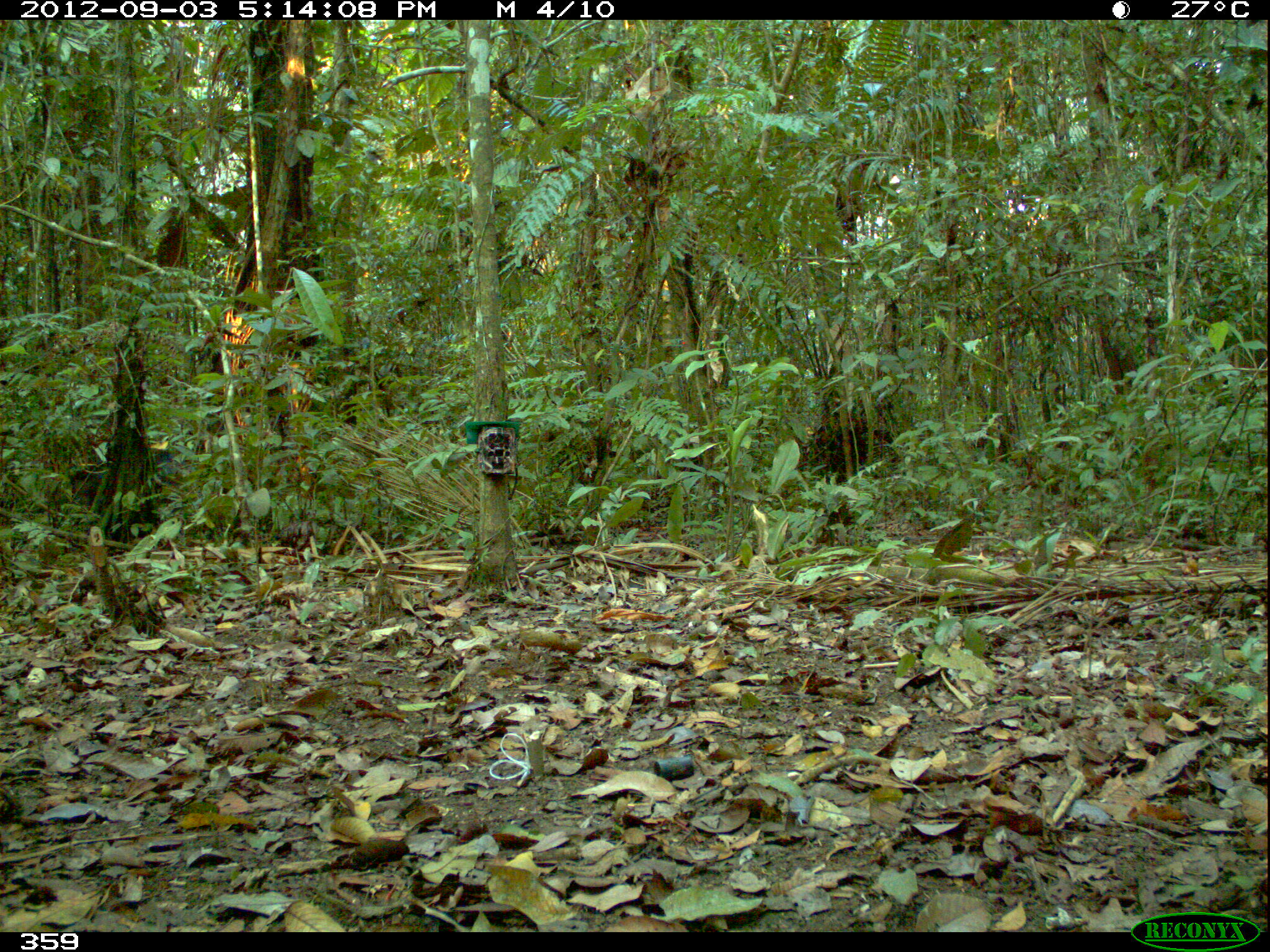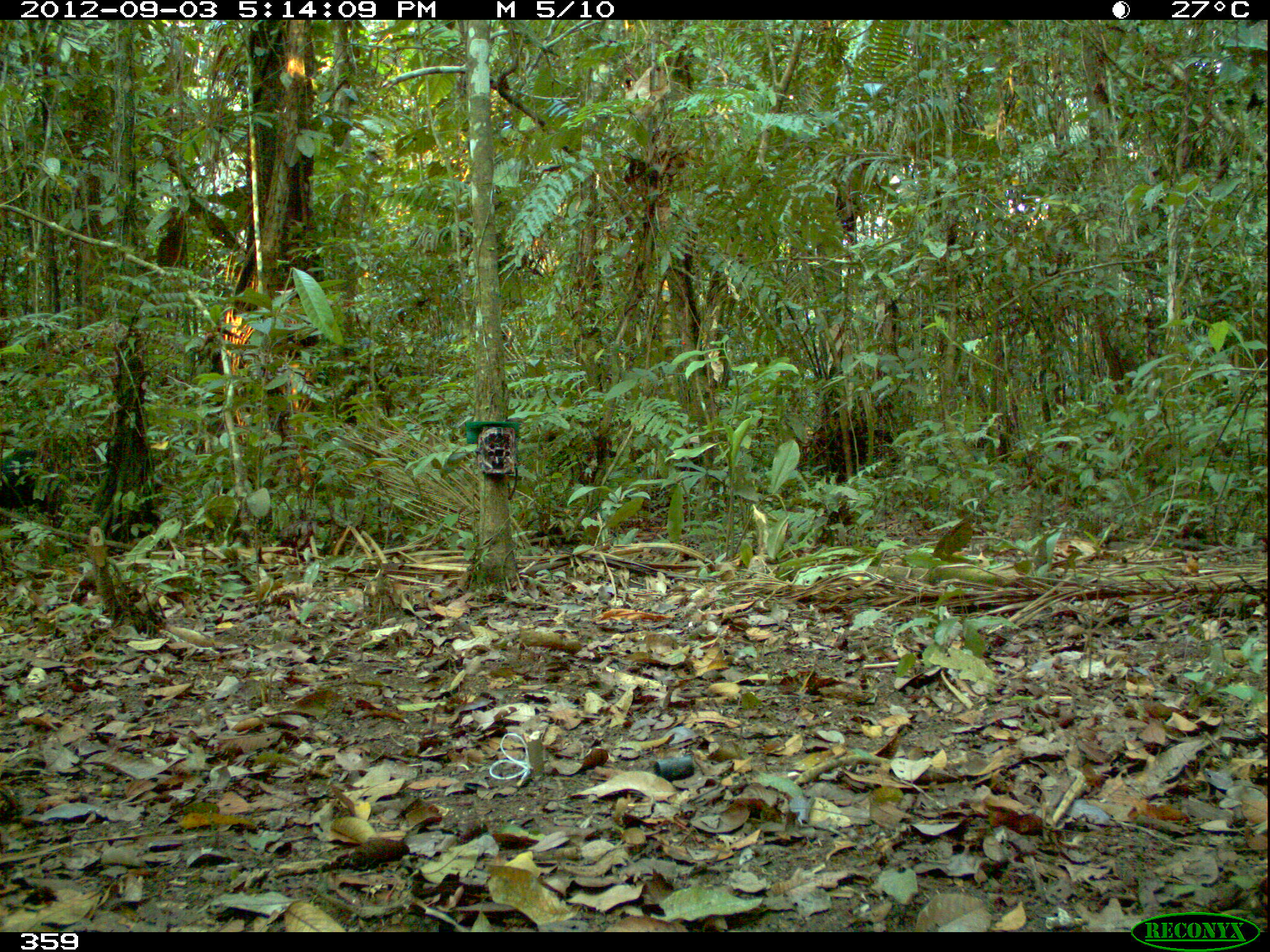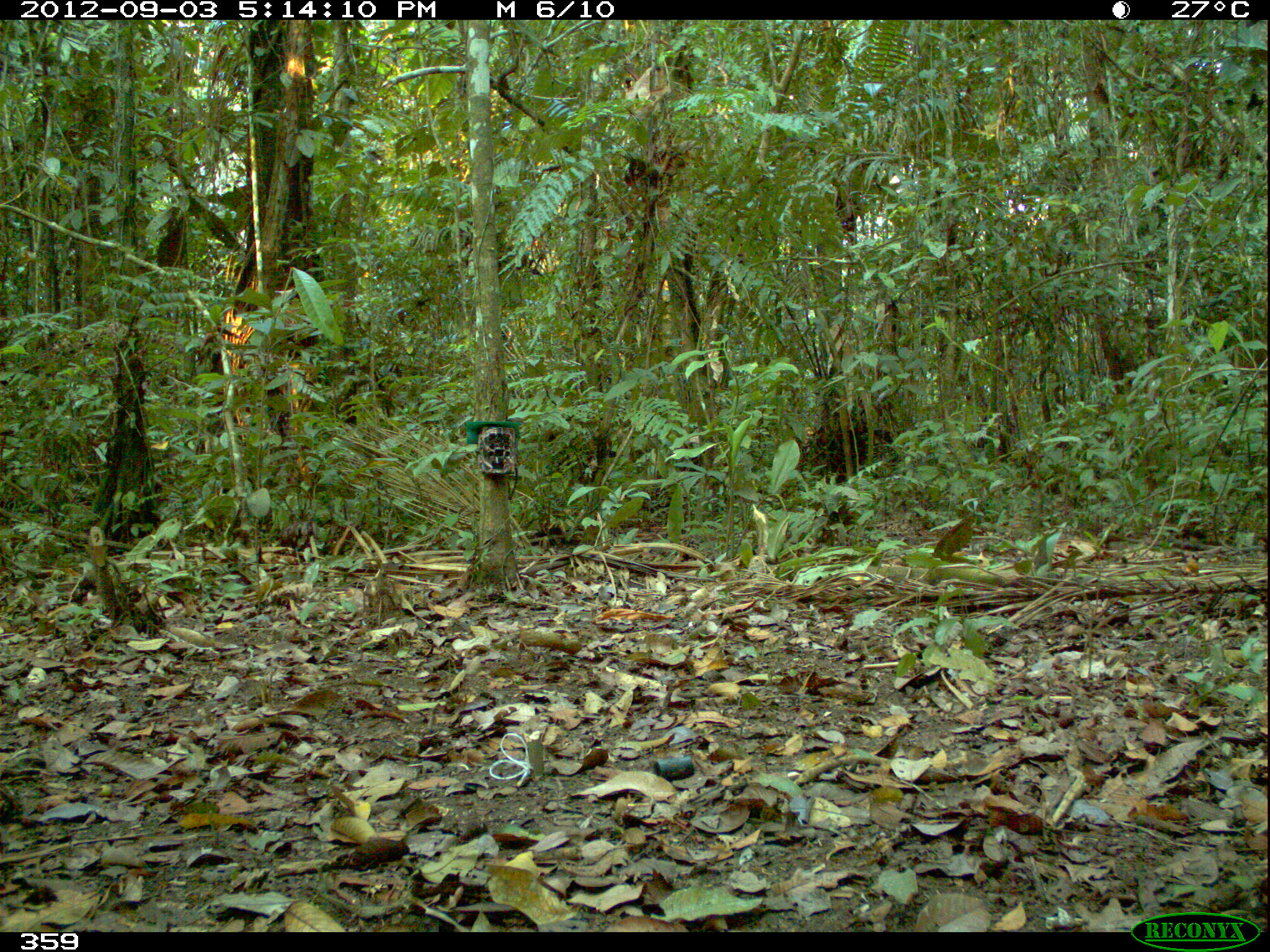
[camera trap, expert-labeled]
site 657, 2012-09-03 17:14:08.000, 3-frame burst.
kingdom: Animalia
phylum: Chordata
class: Mammalia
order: Artiodactyla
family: Tayassuidae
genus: Tayassu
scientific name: Tayassu pecari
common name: white-lipped peccary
Tayassu pecari (white-lipped peccary).